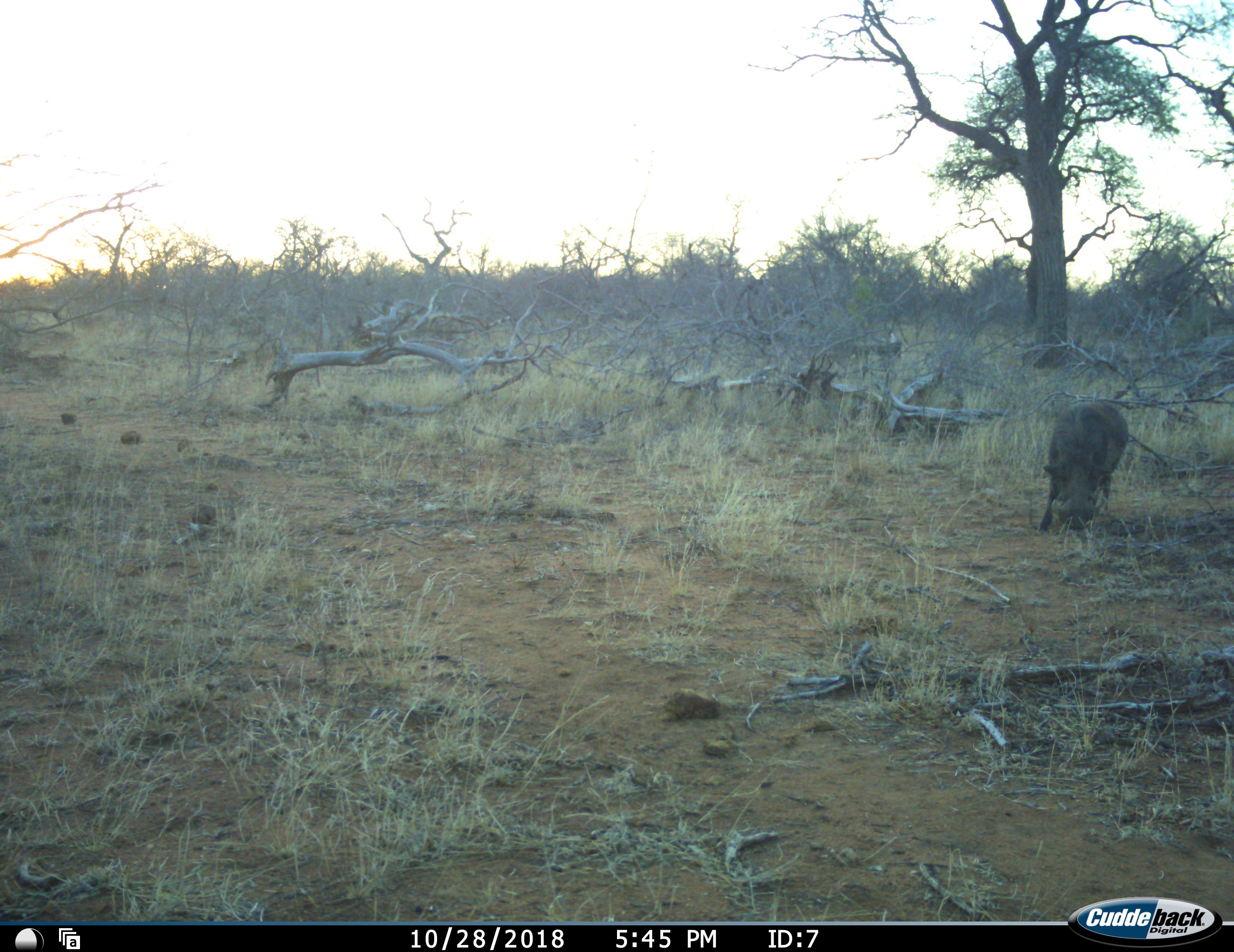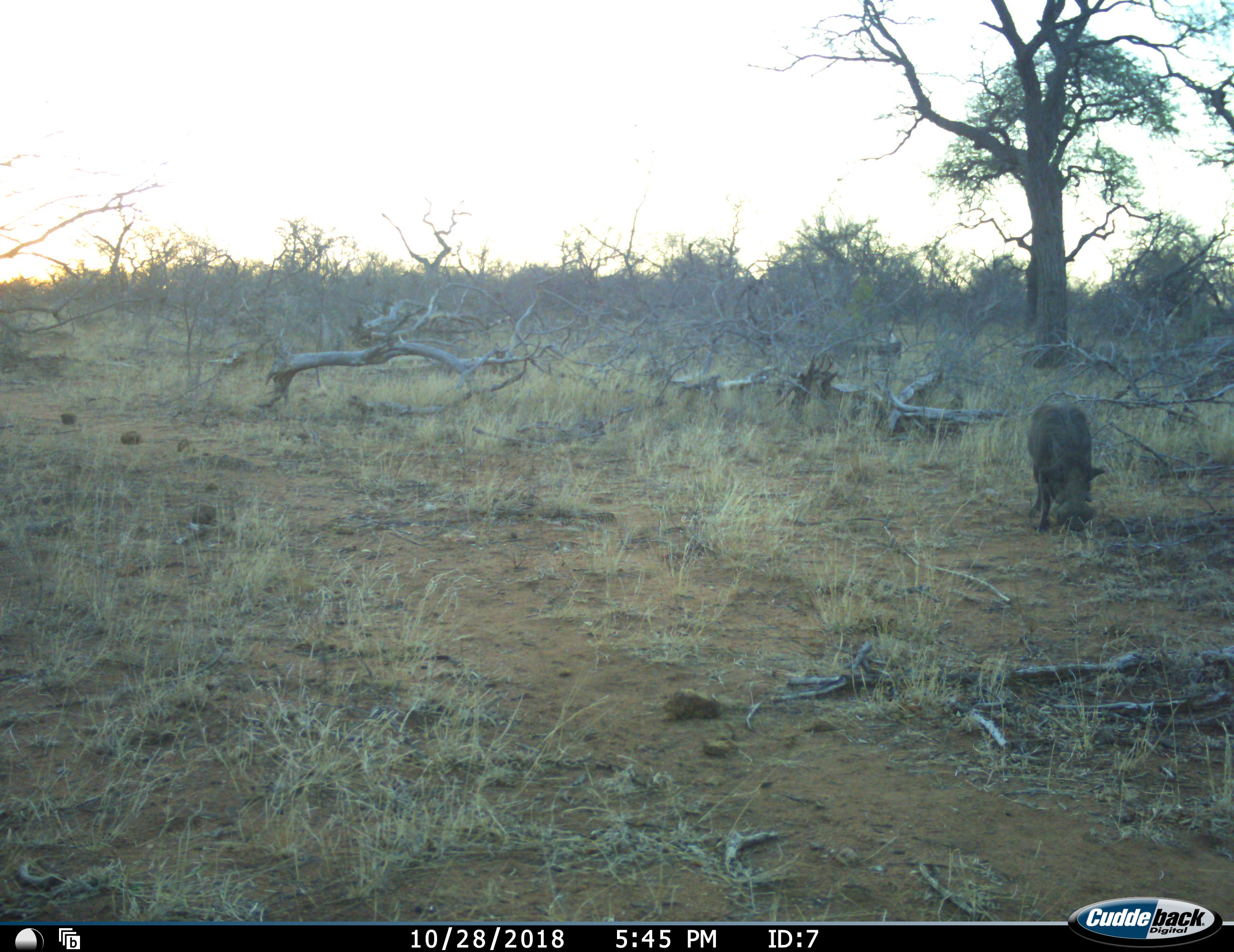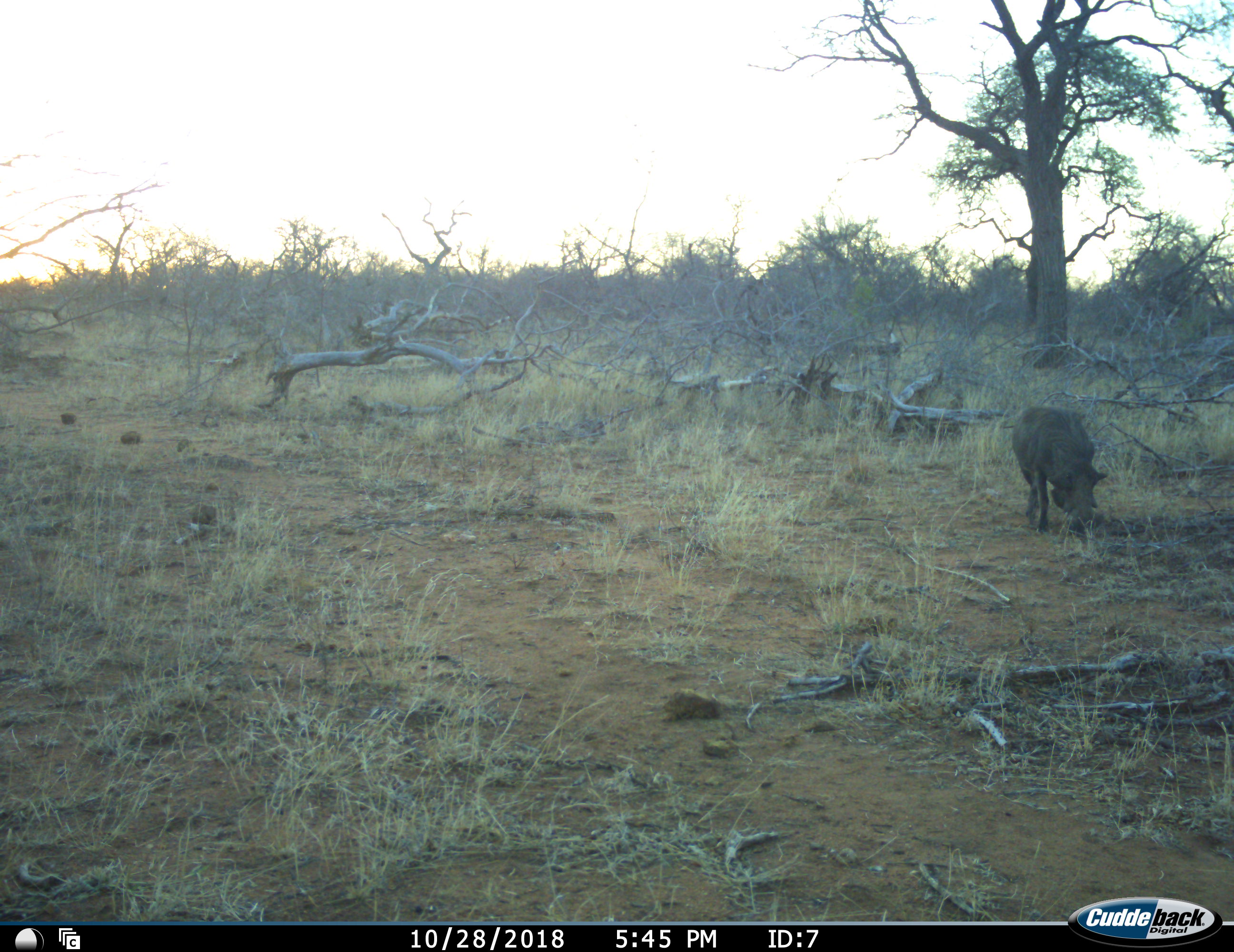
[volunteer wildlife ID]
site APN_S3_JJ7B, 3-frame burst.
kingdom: Animalia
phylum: Chordata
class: Mammalia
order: Artiodactyla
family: Suidae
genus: Phacochoerus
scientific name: Phacochoerus africanus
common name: warthog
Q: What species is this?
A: Warthog (Phacochoerus africanus).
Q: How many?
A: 1.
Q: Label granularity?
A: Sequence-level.